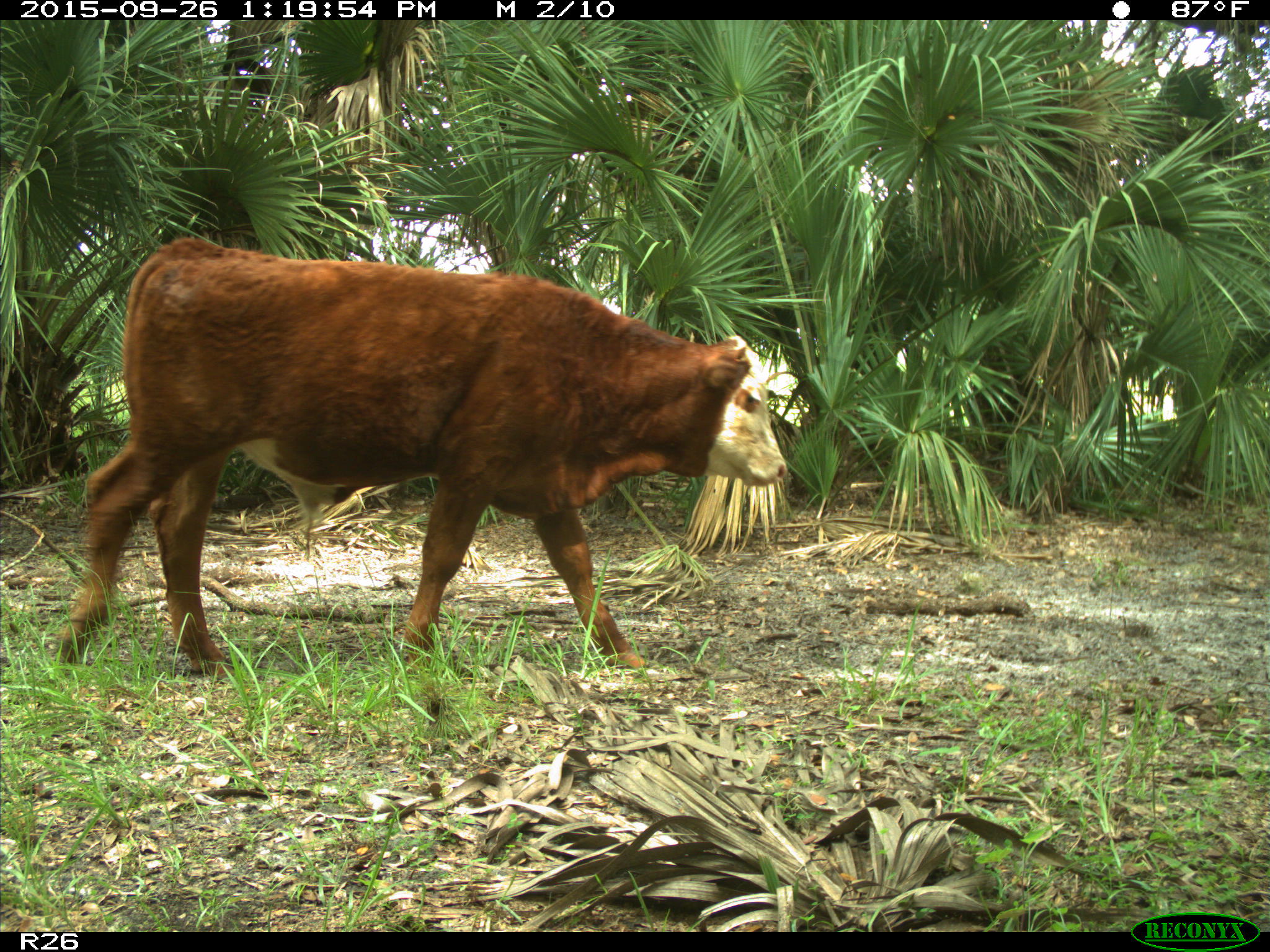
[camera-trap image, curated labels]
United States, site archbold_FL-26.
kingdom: Animalia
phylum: Chordata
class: Mammalia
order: Artiodactyla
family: Bovidae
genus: Bos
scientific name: Bos taurus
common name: domestic cow